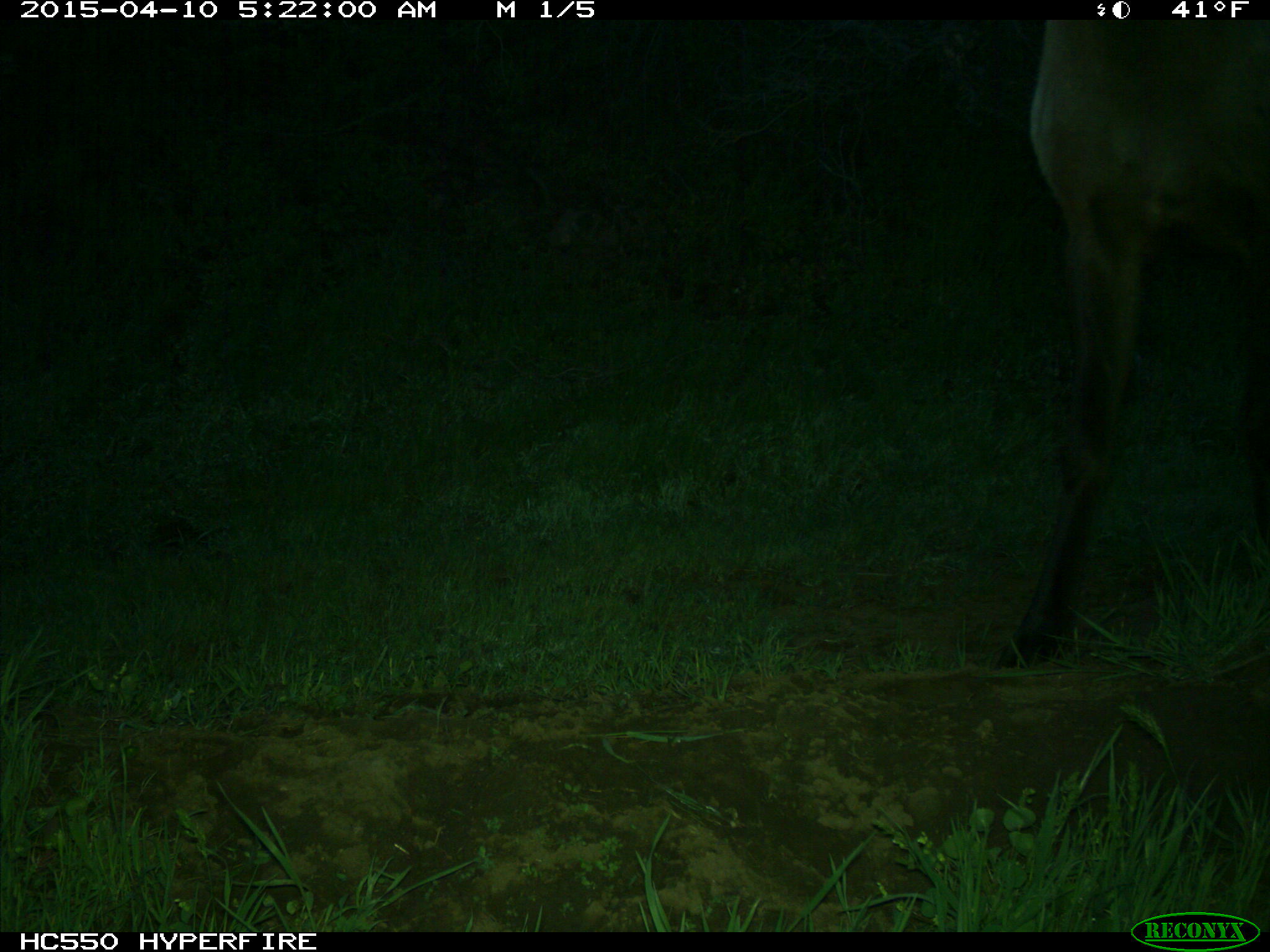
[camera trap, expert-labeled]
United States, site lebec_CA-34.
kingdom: Animalia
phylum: Chordata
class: Mammalia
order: Artiodactyla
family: Cervidae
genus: Cervus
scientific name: Cervus canadensis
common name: elk